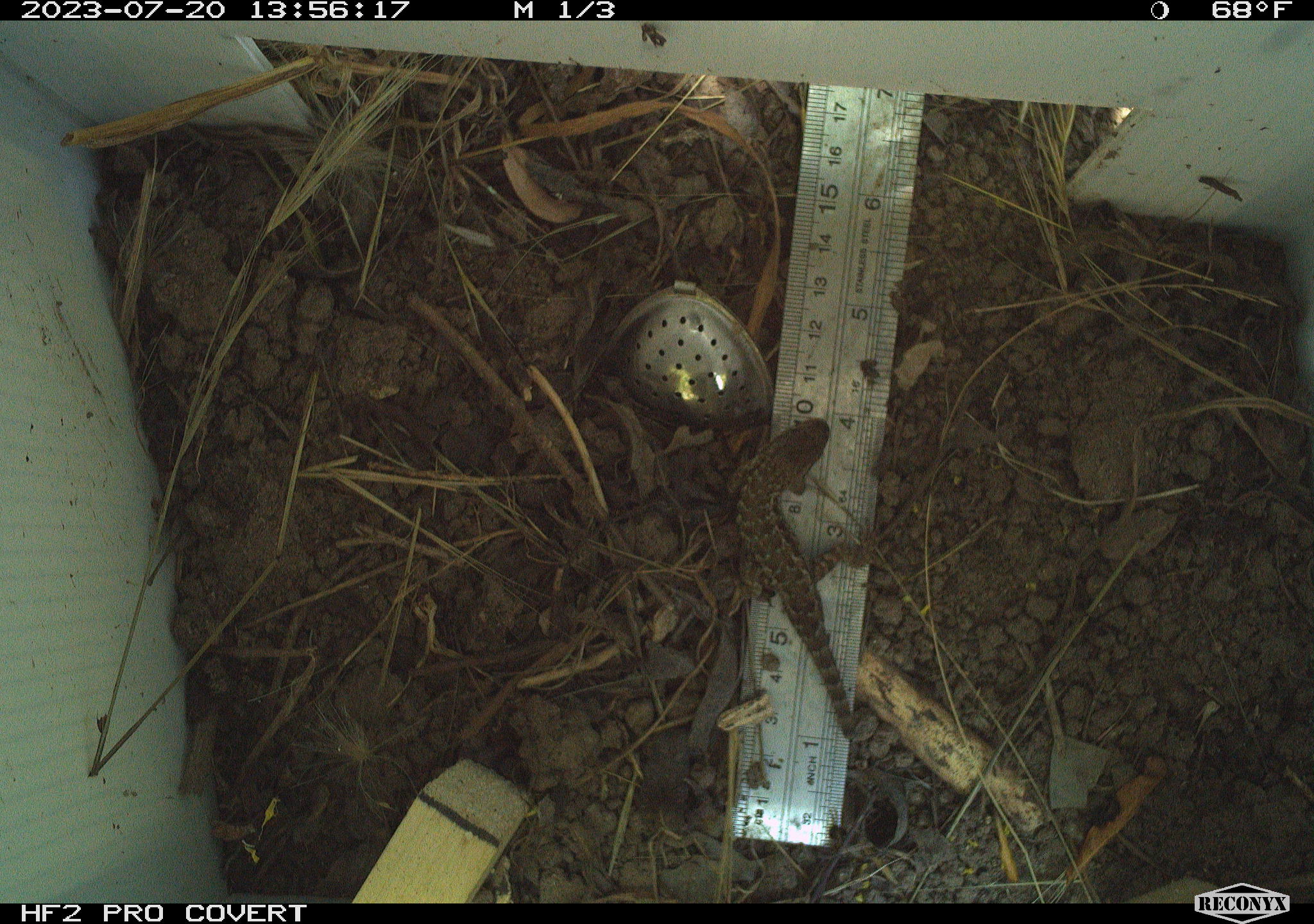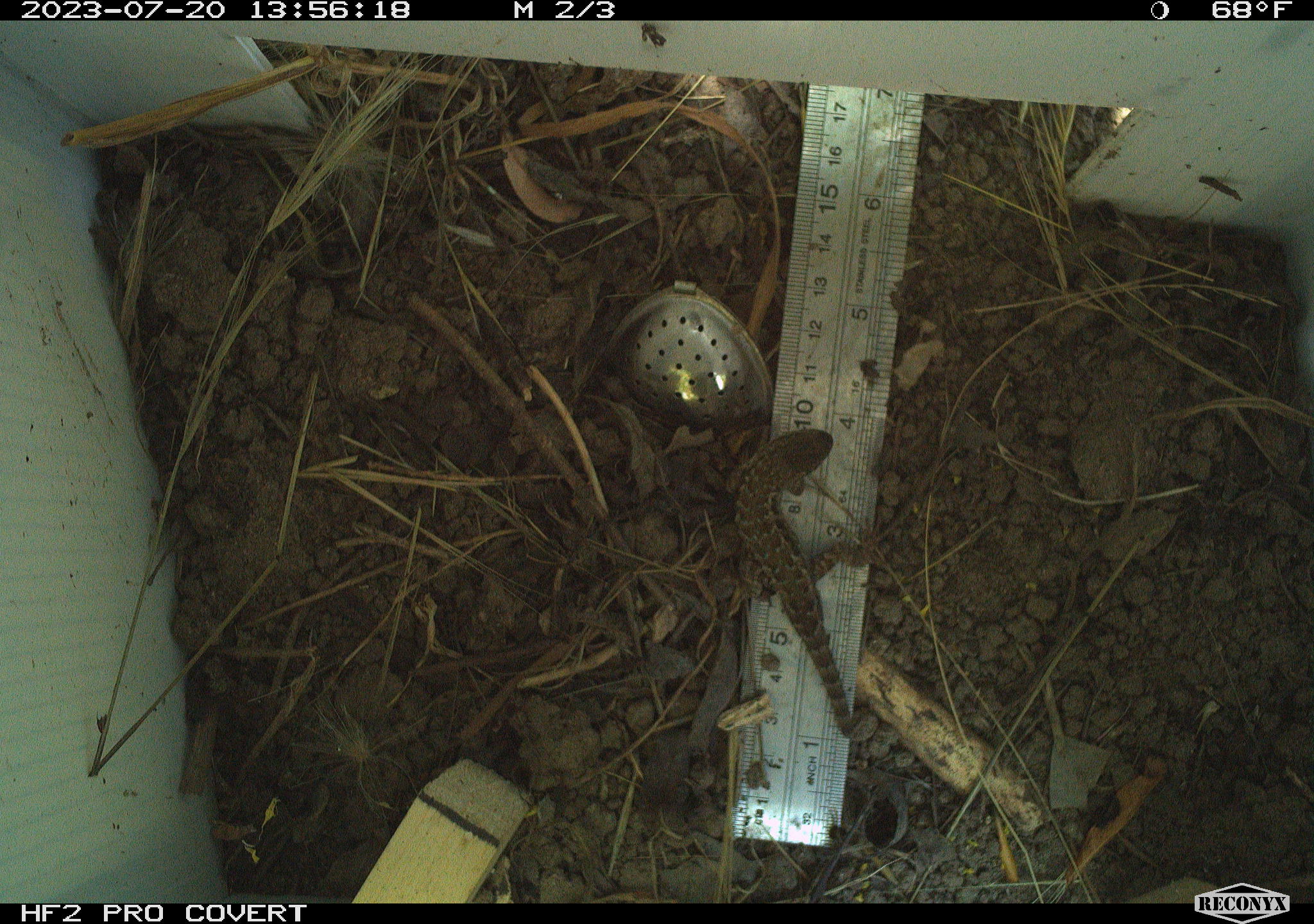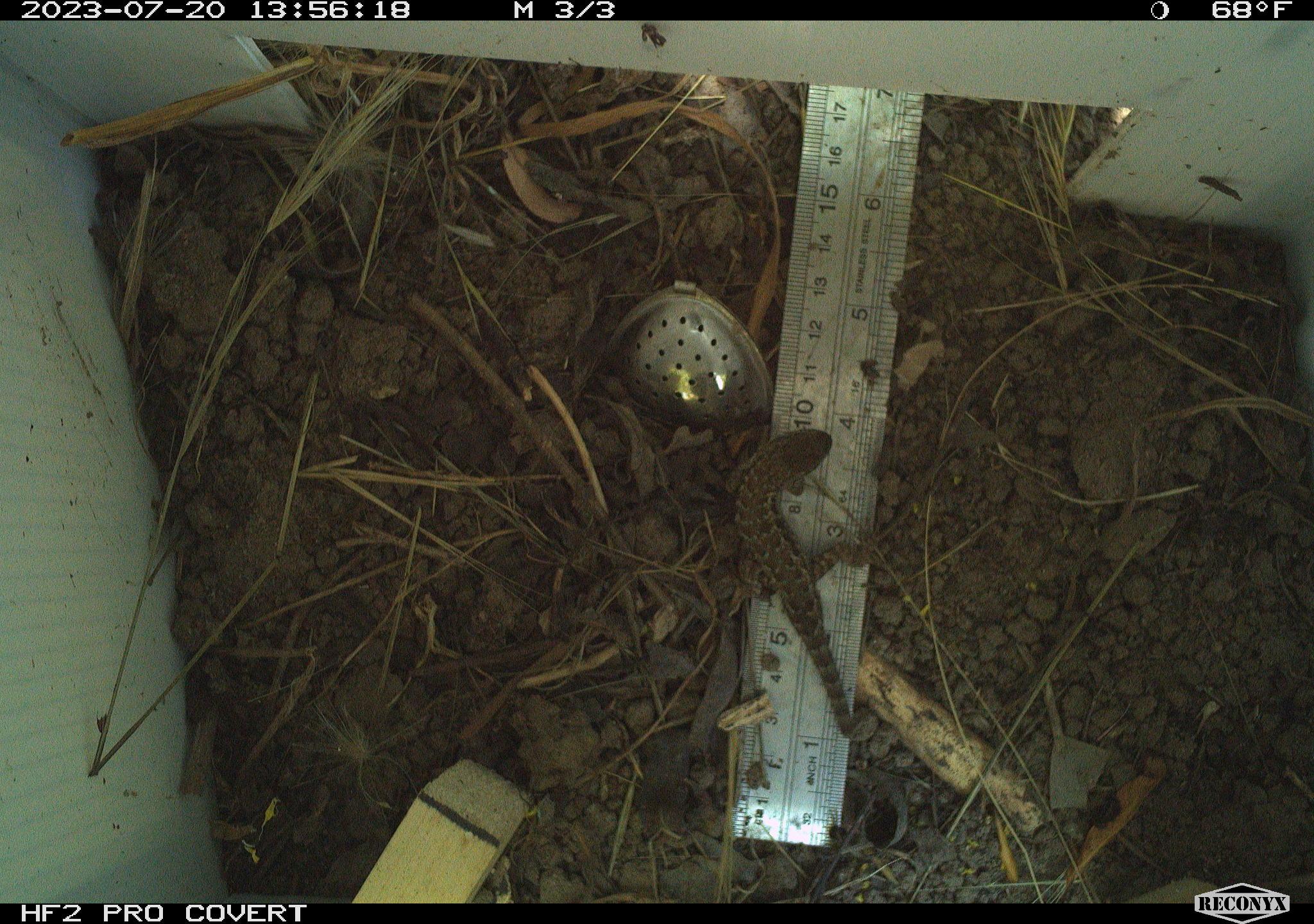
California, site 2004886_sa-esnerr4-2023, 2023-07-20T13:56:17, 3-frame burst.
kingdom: Animalia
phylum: Chordata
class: Reptilia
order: Squamata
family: Phrynosomatidae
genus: Sceloporus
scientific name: Sceloporus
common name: spiny lizards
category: sceloporus species